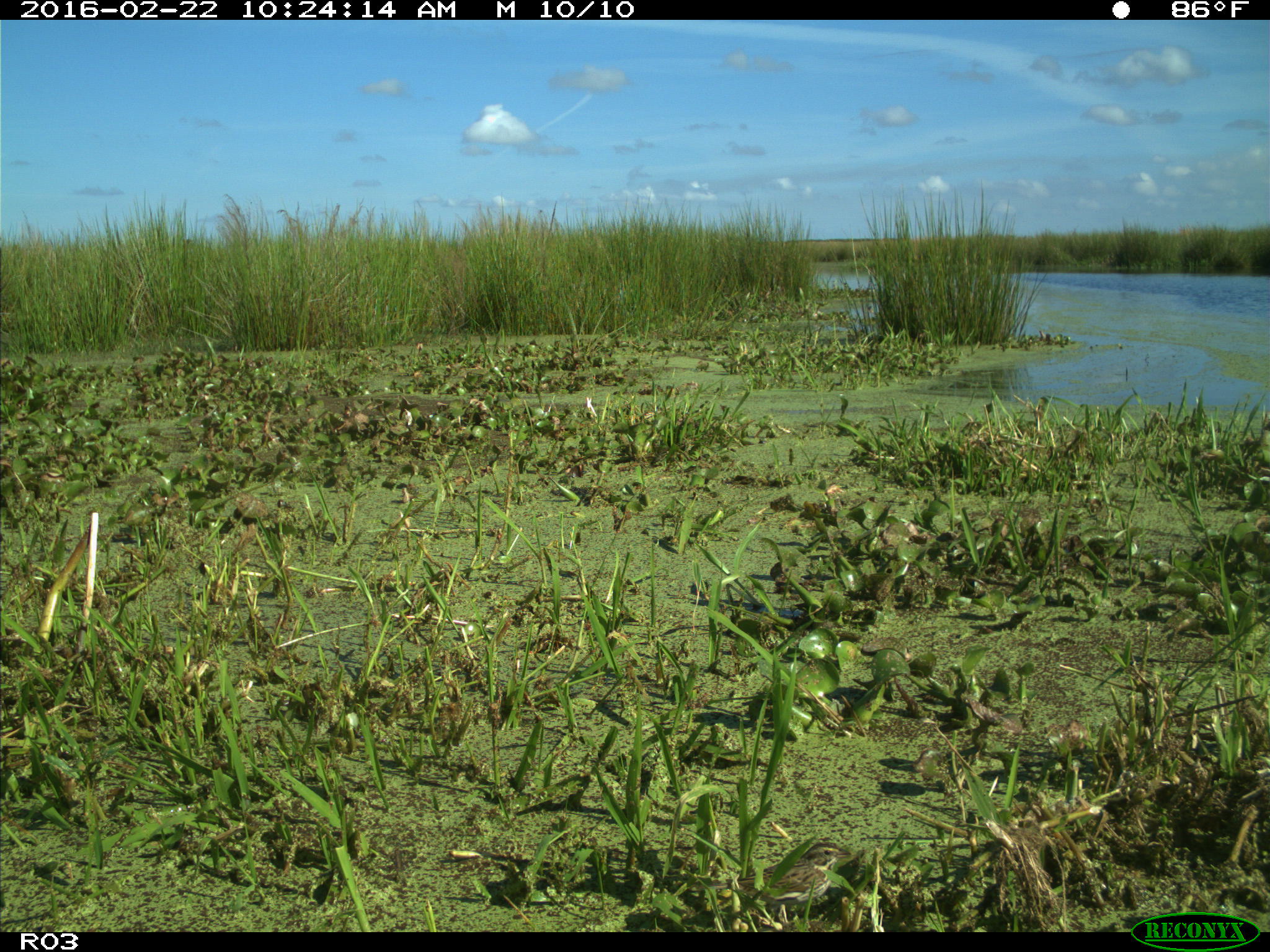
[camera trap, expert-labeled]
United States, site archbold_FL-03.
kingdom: Animalia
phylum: Chordata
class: Aves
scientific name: Aves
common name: birds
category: unidentified bird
Unidentified bird (birds) (Aves).